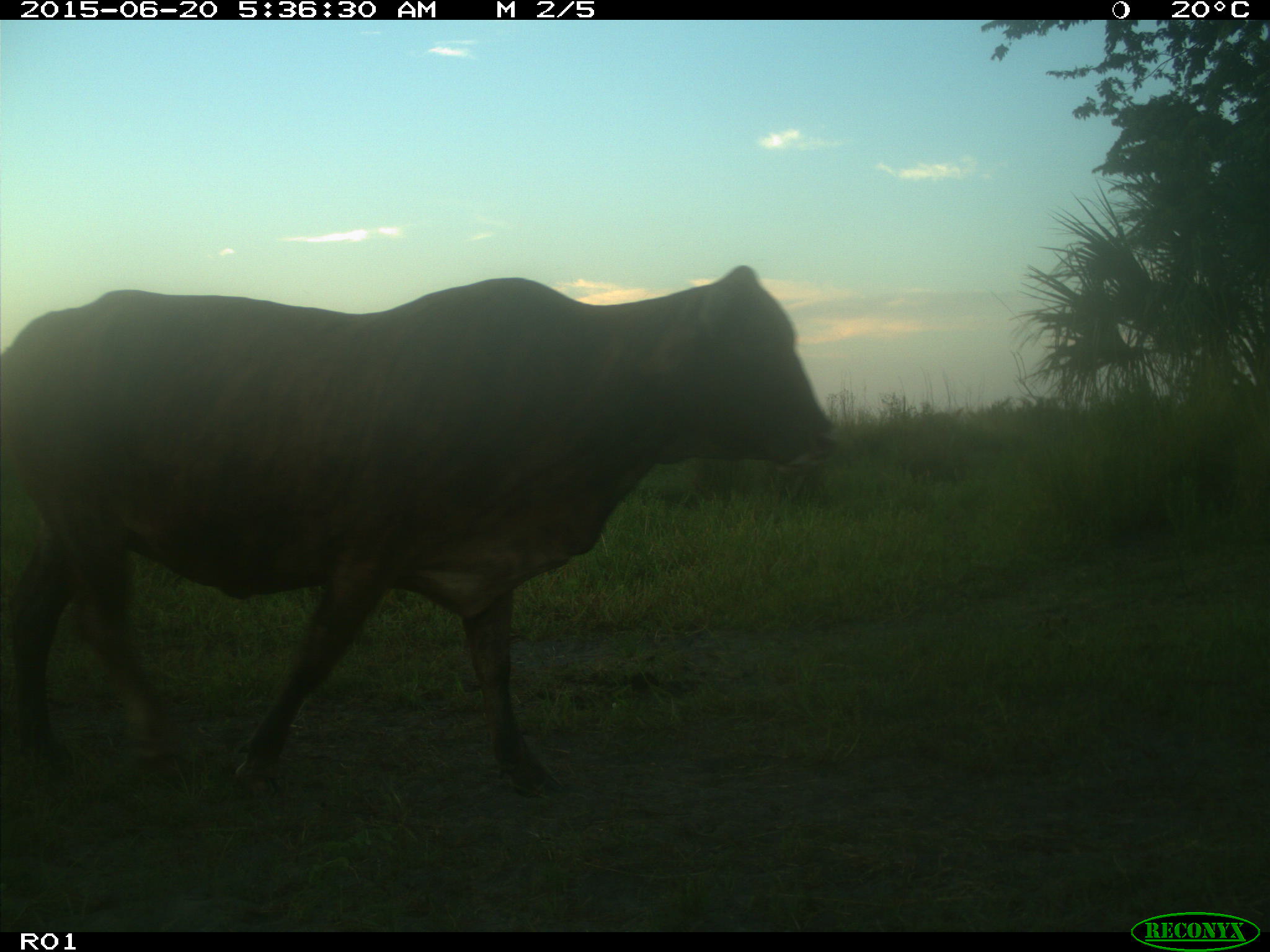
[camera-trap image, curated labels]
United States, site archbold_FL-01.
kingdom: Animalia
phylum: Chordata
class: Mammalia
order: Artiodactyla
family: Bovidae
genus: Bos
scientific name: Bos taurus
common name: domestic cow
Bos taurus (domestic cow).